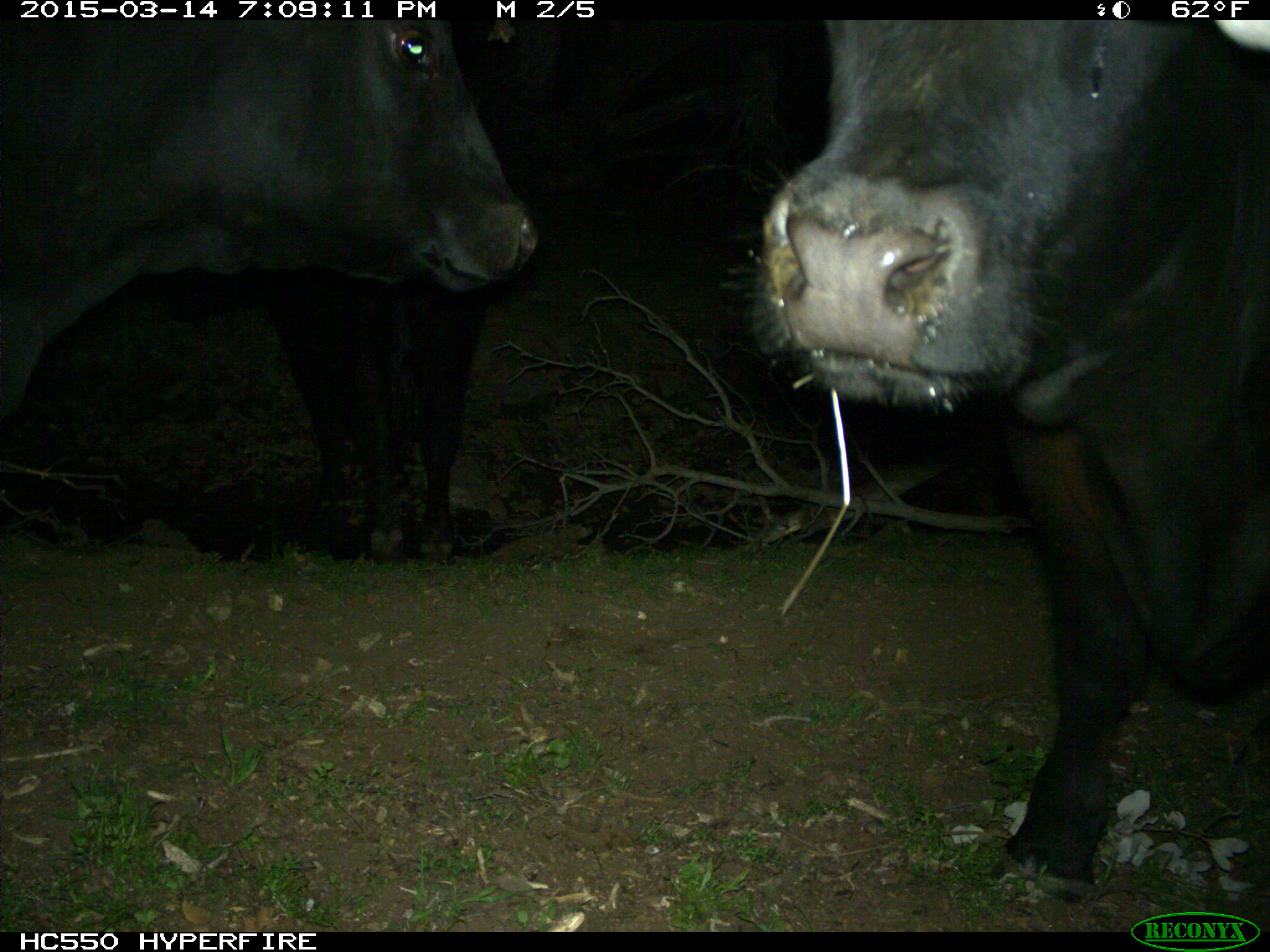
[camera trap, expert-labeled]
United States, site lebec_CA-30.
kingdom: Animalia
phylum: Chordata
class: Mammalia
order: Artiodactyla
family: Bovidae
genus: Bos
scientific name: Bos taurus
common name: domestic cow